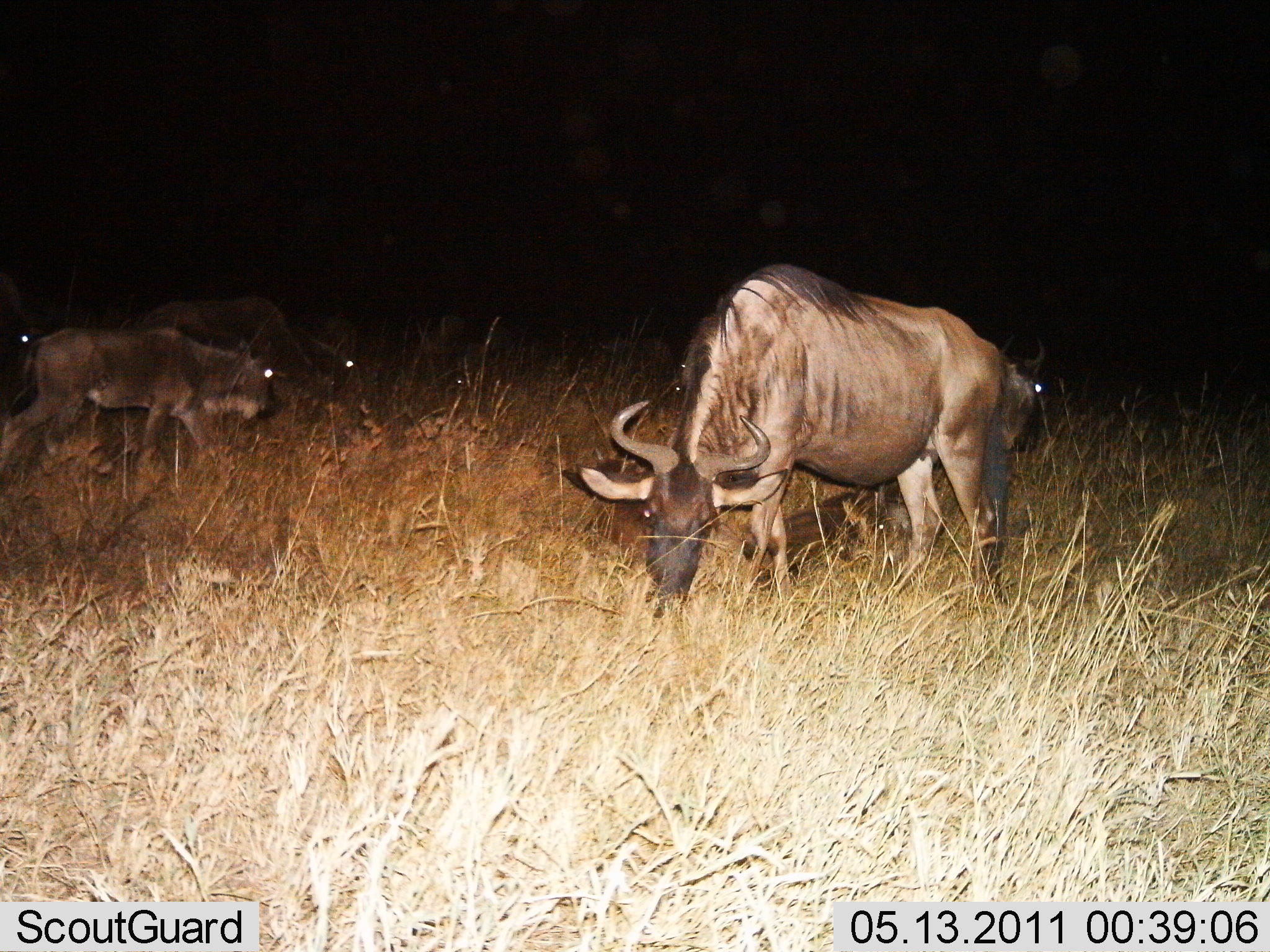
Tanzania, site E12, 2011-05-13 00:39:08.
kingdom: Animalia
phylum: Chordata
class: Mammalia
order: Artiodactyla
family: Bovidae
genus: Connochaetes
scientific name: Connochaetes taurinus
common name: blue wildebeest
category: wildebeest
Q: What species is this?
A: Wildebeest (blue wildebeest) (Connochaetes taurinus).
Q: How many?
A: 6.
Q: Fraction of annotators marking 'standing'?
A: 40%.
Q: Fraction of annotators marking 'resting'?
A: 10%.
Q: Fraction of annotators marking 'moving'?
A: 20%.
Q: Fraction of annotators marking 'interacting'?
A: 10%.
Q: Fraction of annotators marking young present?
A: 30%.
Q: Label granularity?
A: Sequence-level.